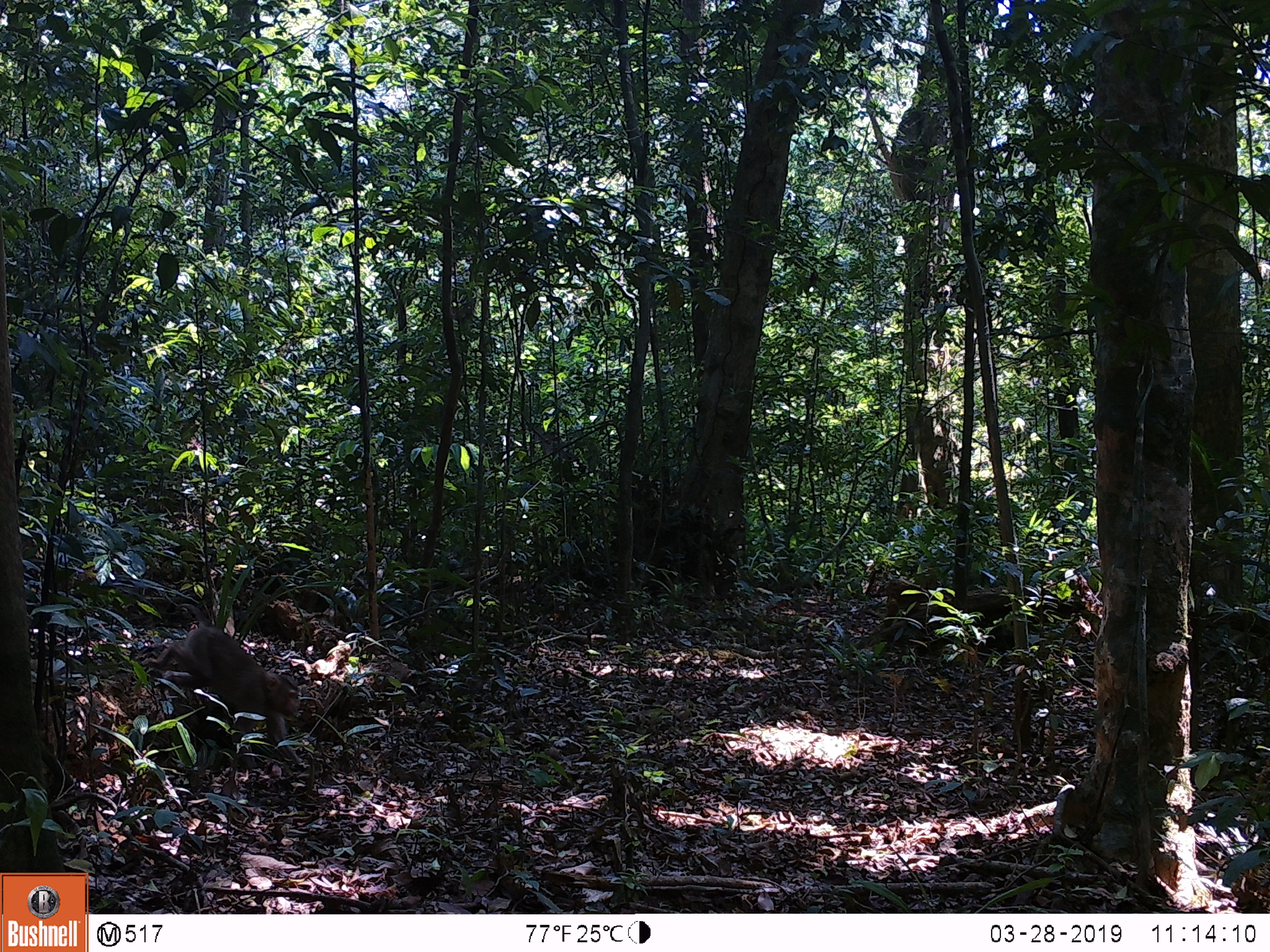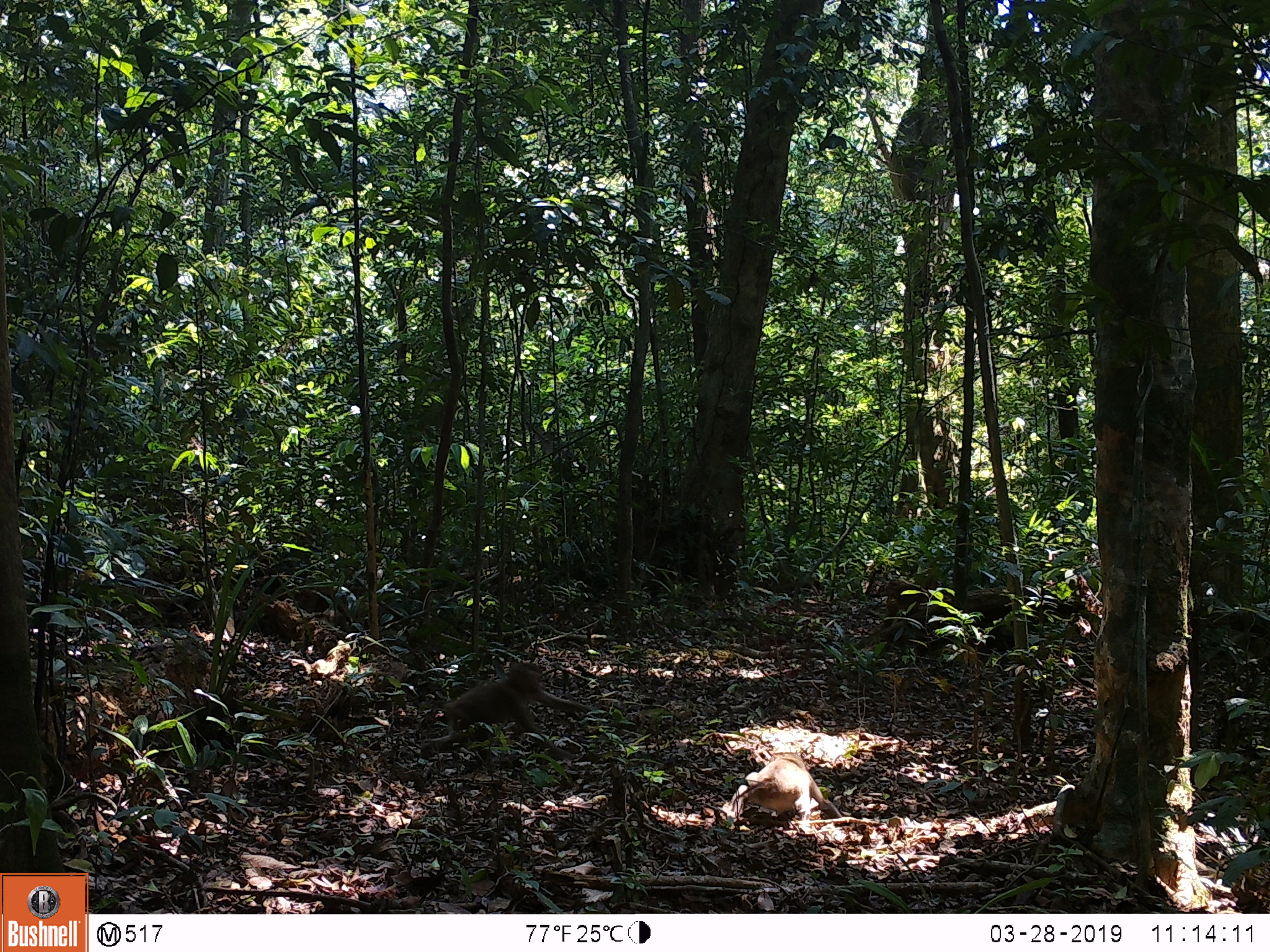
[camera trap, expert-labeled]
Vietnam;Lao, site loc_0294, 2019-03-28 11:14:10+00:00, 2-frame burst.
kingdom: Animalia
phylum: Chordata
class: Mammalia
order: Primates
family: Cercopithecidae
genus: Macaca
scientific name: Macaca nemestrina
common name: pig-tailed macaque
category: pig tailed macaque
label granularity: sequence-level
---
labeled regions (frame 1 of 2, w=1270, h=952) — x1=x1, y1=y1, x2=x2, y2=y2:
pig tailed macaque: x1=141, y1=627, x2=301, y2=763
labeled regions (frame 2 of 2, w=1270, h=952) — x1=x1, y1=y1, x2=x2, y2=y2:
pig tailed macaque: x1=420, y1=662, x2=596, y2=760